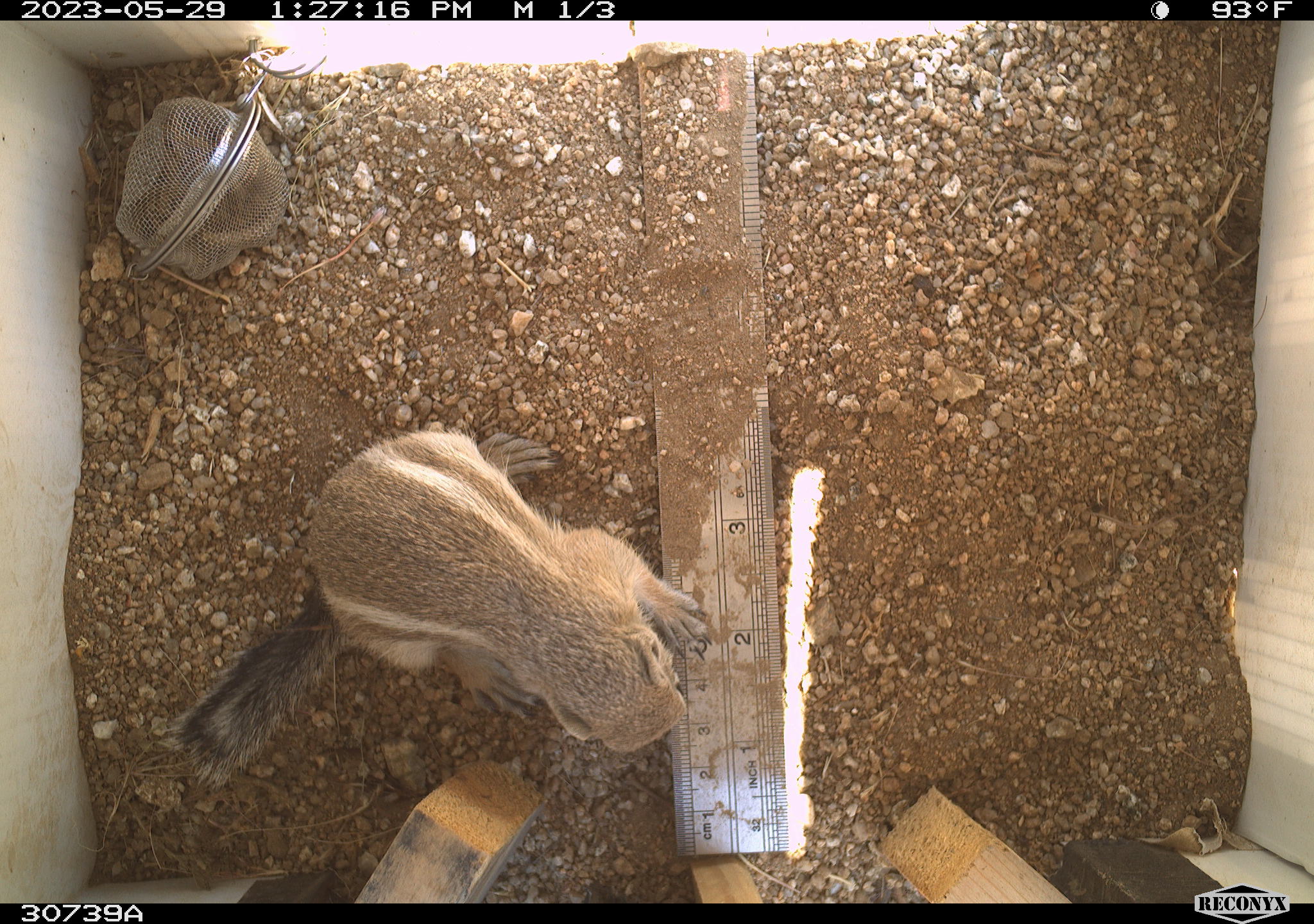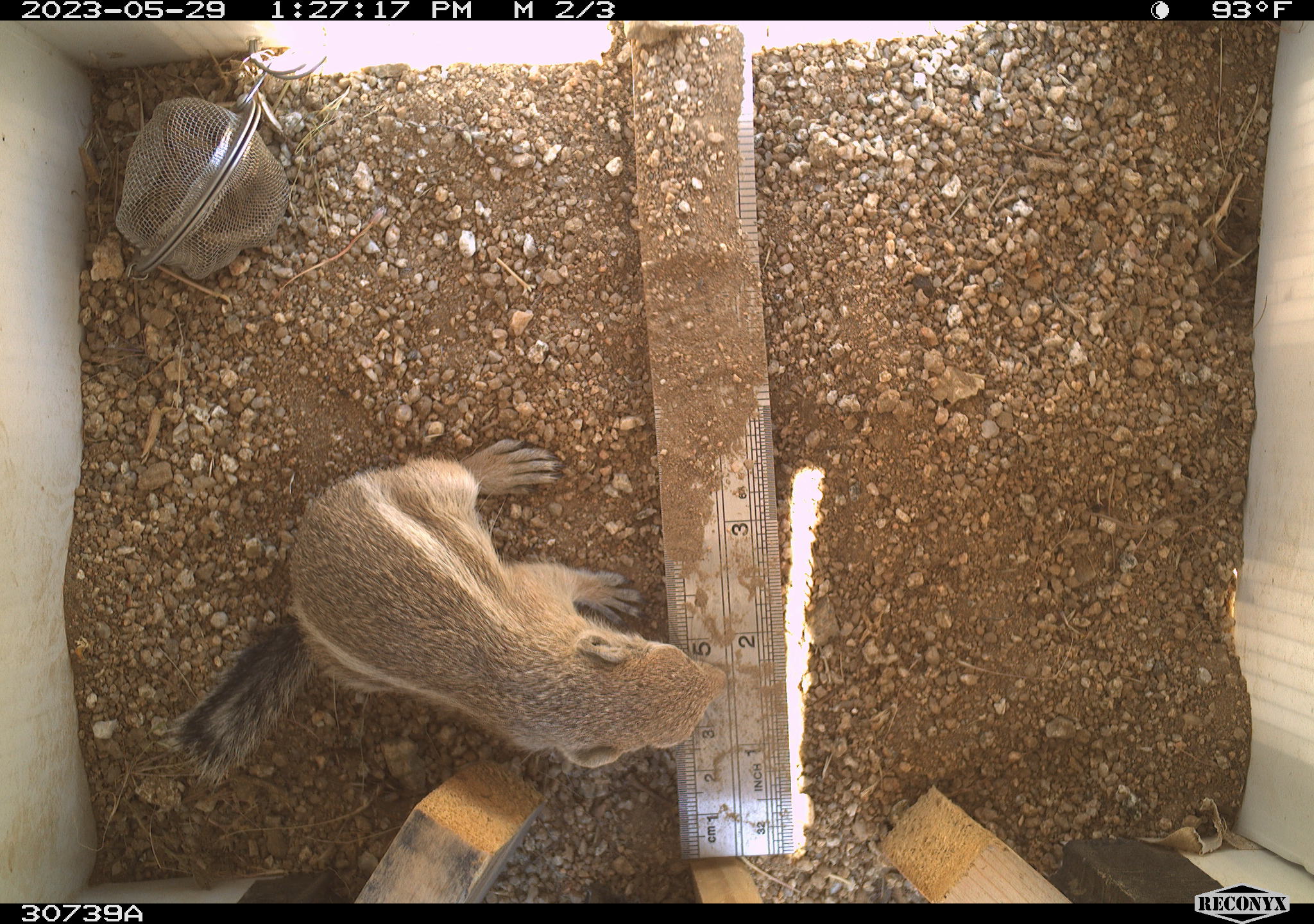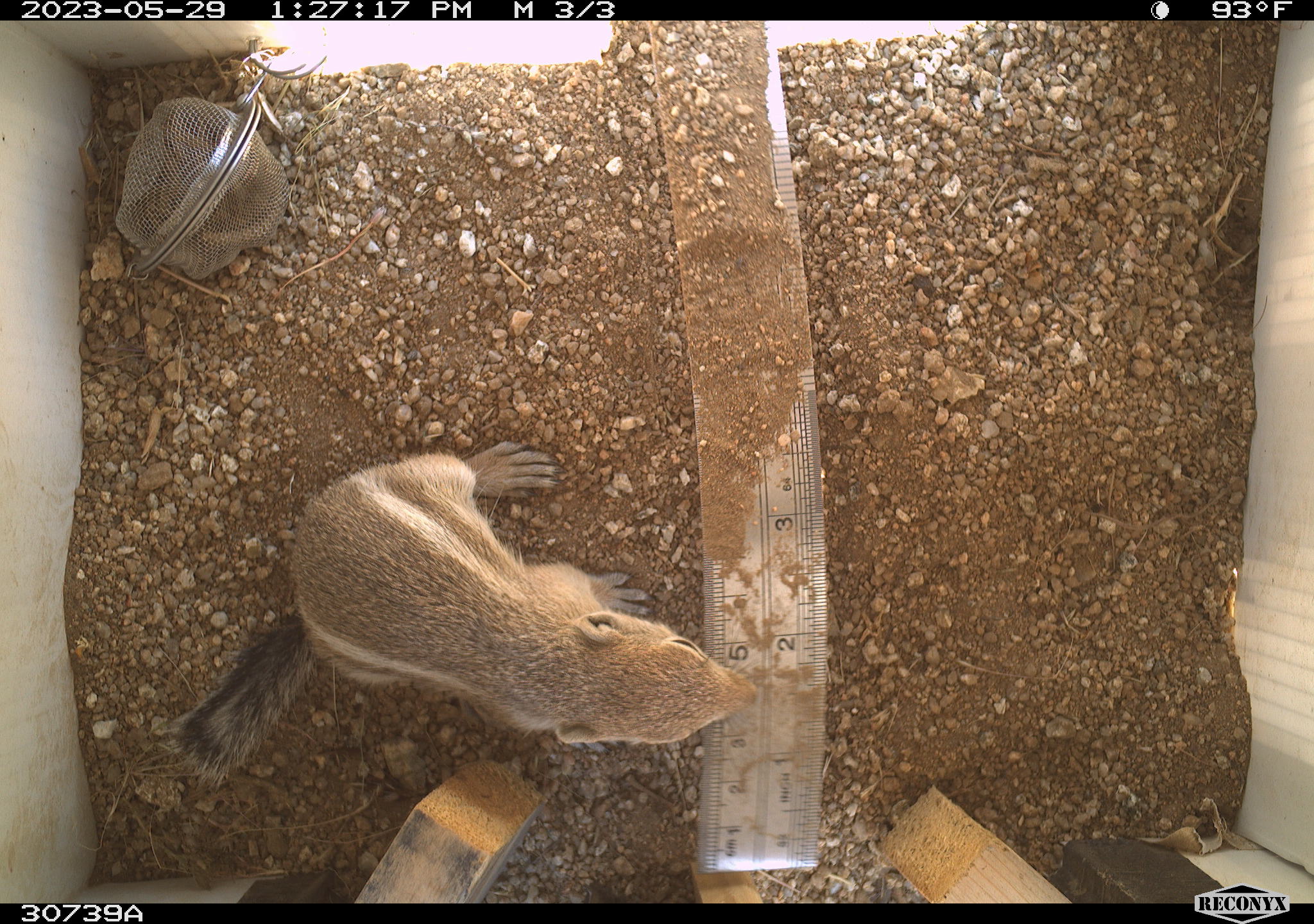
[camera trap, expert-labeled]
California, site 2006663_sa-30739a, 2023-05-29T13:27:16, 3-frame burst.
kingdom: Animalia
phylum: Chordata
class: Mammalia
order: Rodentia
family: Sciuridae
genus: Ammospermophilus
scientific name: Ammospermophilus leucurus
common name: white-tailed antelope squirrel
White-tailed antelope squirrel (Ammospermophilus leucurus).